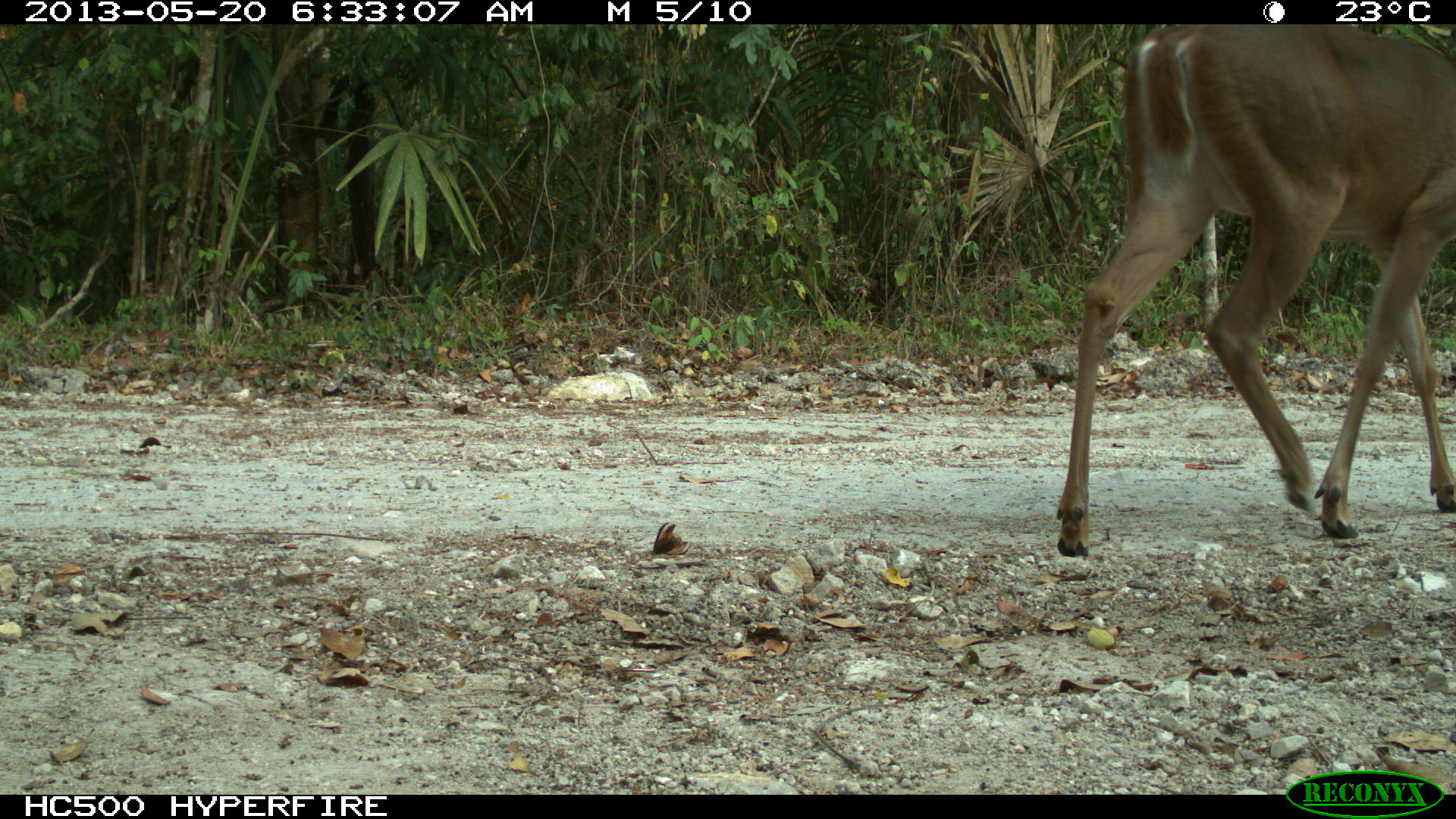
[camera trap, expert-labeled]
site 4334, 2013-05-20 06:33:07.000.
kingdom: Animalia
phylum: Chordata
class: Mammalia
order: Artiodactyla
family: Cervidae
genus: Odocoileus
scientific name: Odocoileus virginianus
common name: white-tailed deer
Odocoileus virginianus (white-tailed deer), count 1, sex female.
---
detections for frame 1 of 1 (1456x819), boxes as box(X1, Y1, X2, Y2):
odocoileus virginianus: box(1052, 24, 1456, 560)